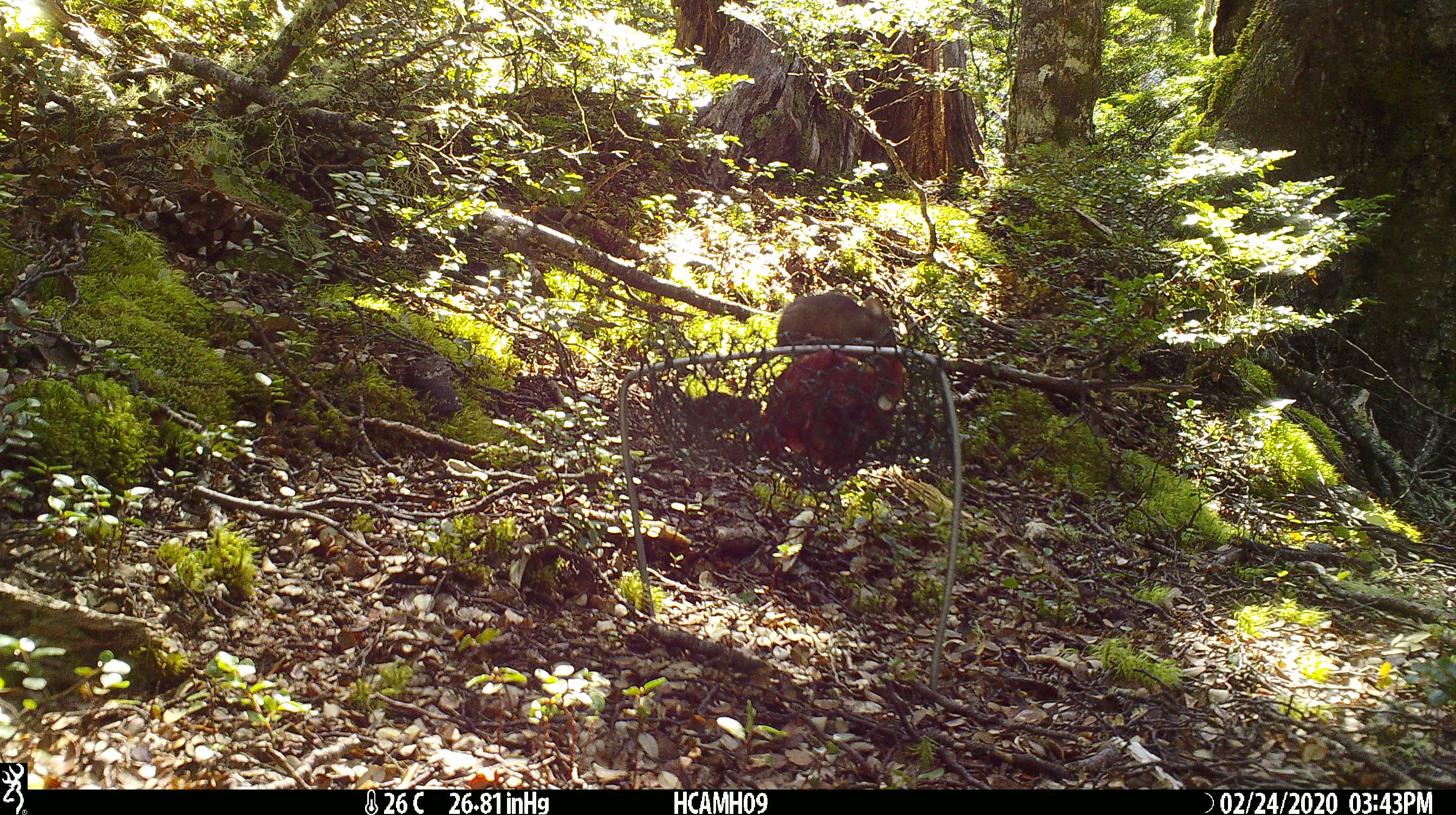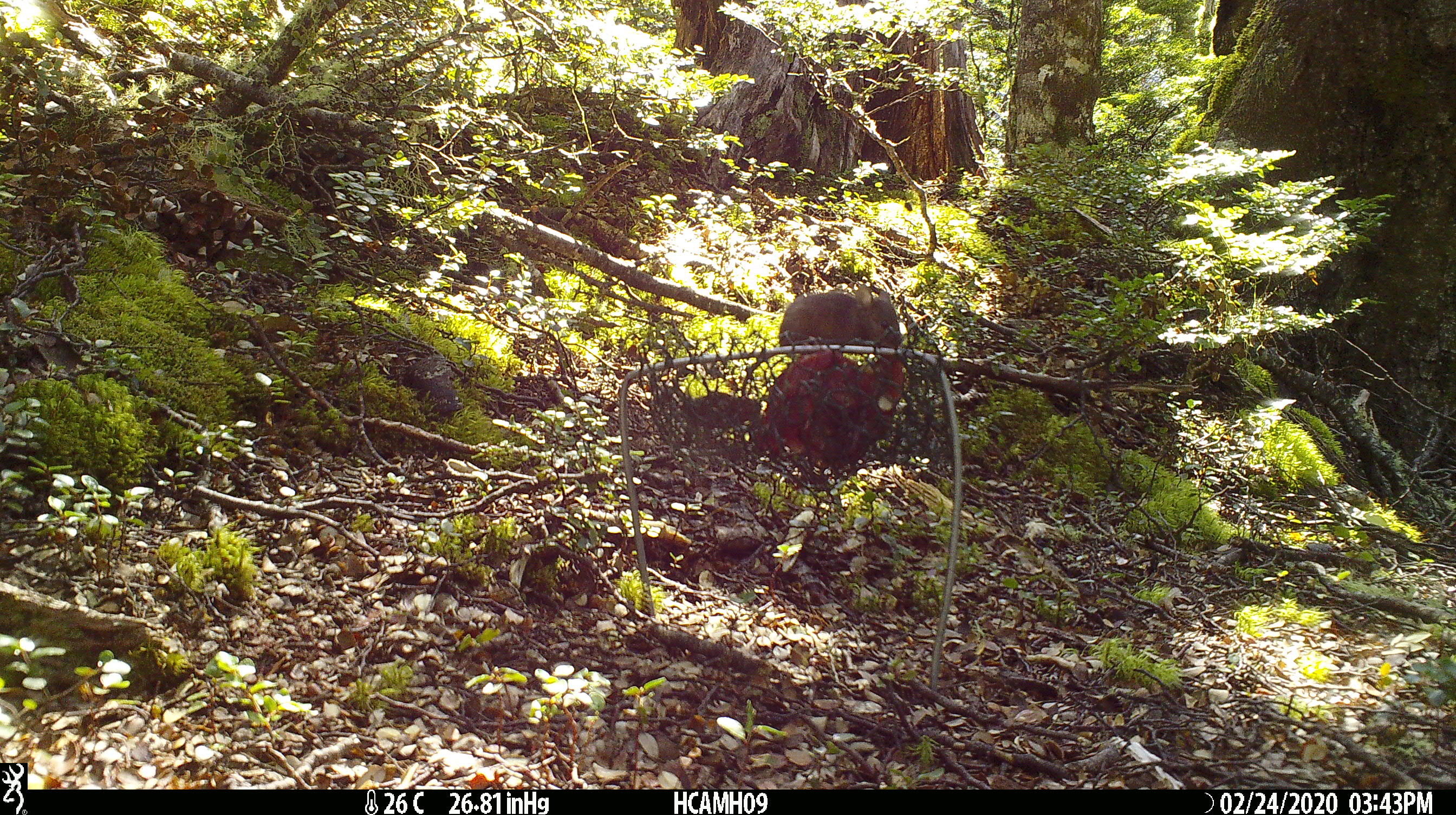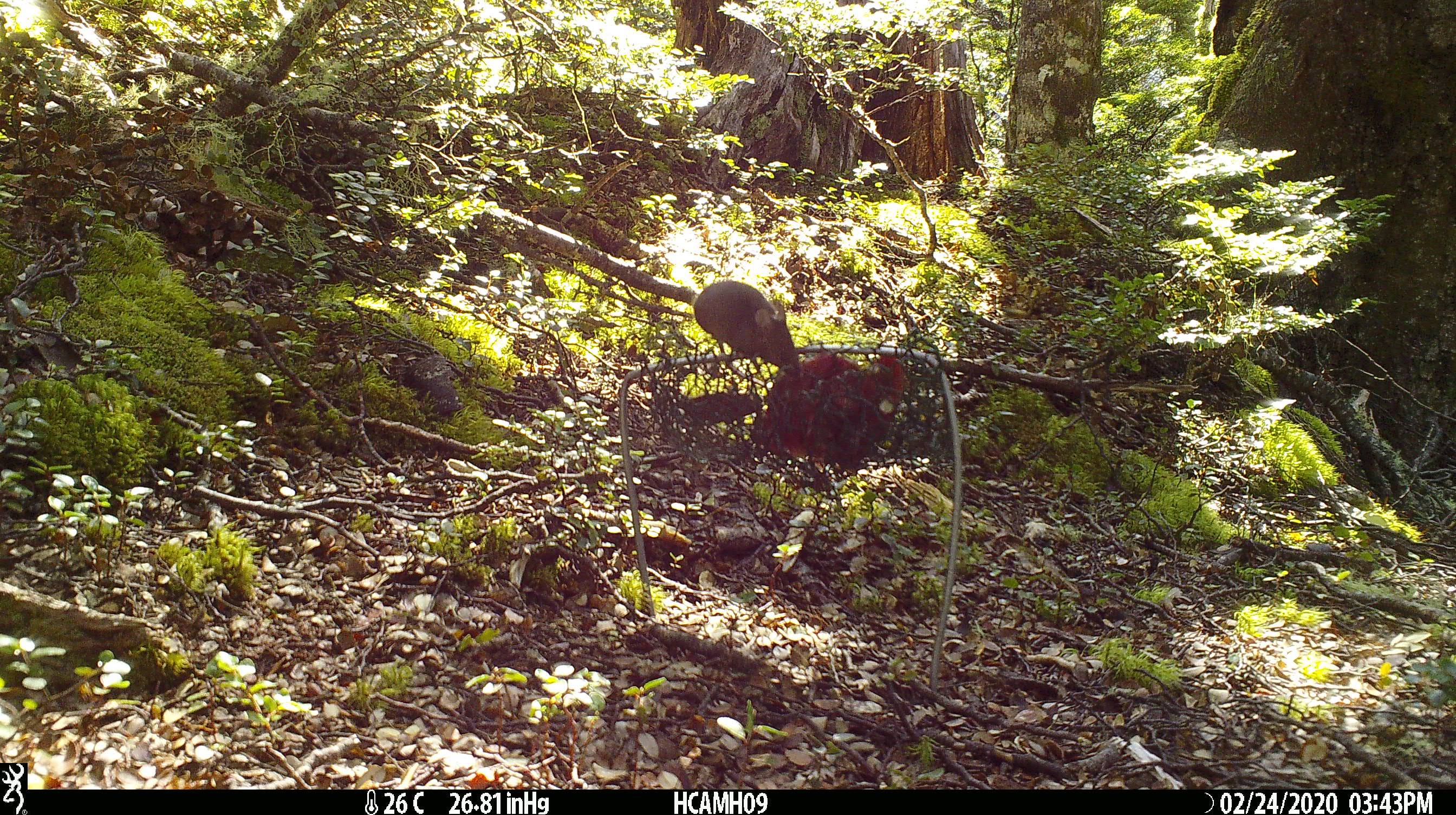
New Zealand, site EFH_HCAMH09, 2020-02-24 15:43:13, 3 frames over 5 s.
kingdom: Animalia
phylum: Chordata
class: Mammalia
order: Rodentia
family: Muridae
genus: Mus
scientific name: Mus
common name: mouse